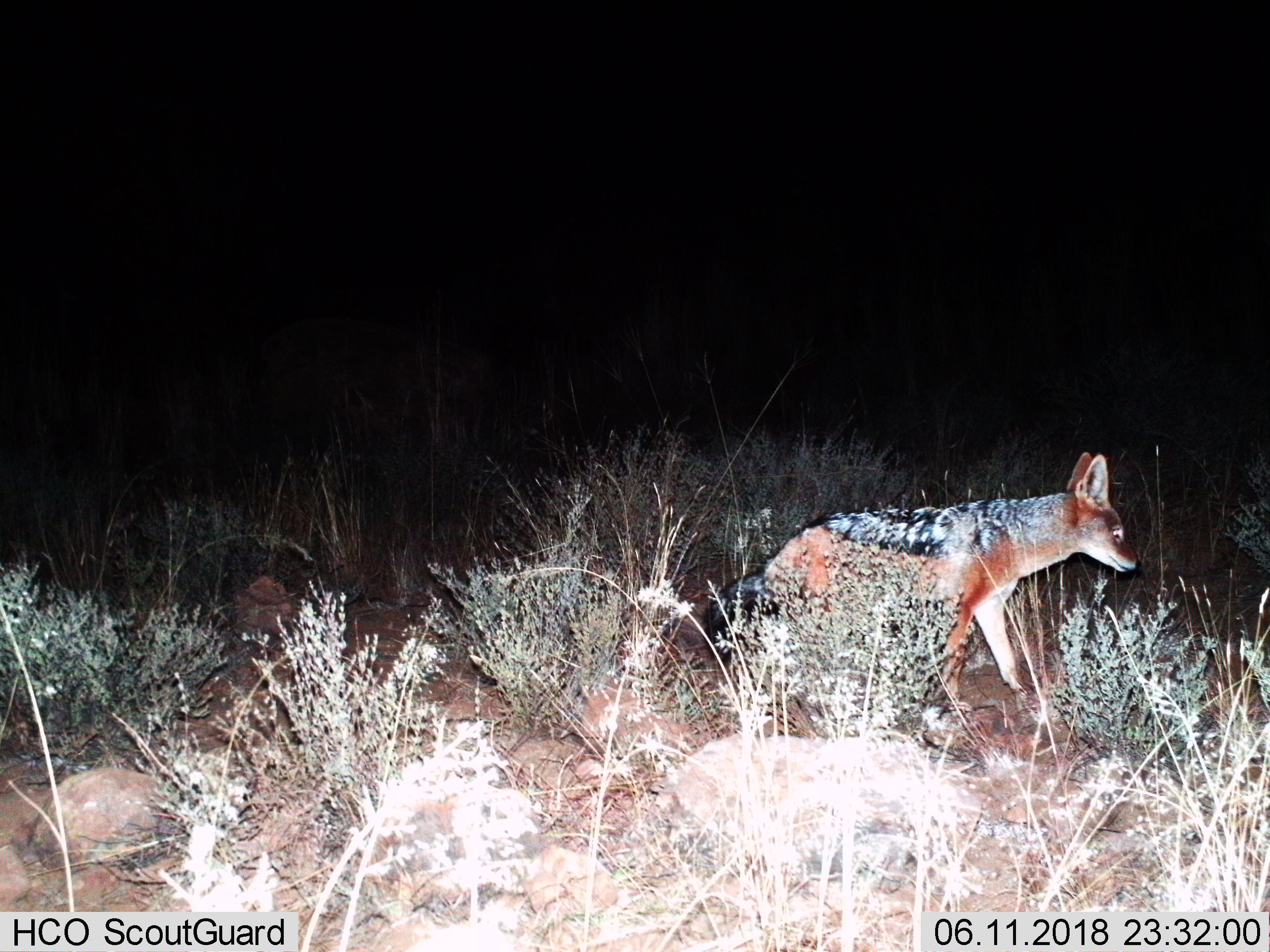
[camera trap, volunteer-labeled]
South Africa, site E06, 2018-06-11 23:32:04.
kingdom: Animalia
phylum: Chordata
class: Mammalia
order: Carnivora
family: Canidae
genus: Lupulella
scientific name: Lupulella mesomelas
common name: black-backed jackal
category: jackalblackbacked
Jackalblackbacked (black-backed jackal) (Lupulella mesomelas), count 1. Behavior (volunteer vote fractions): standing 11%, resting 0%, moving 89%, interacting 0%. Young present (vote fraction): 0%. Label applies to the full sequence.